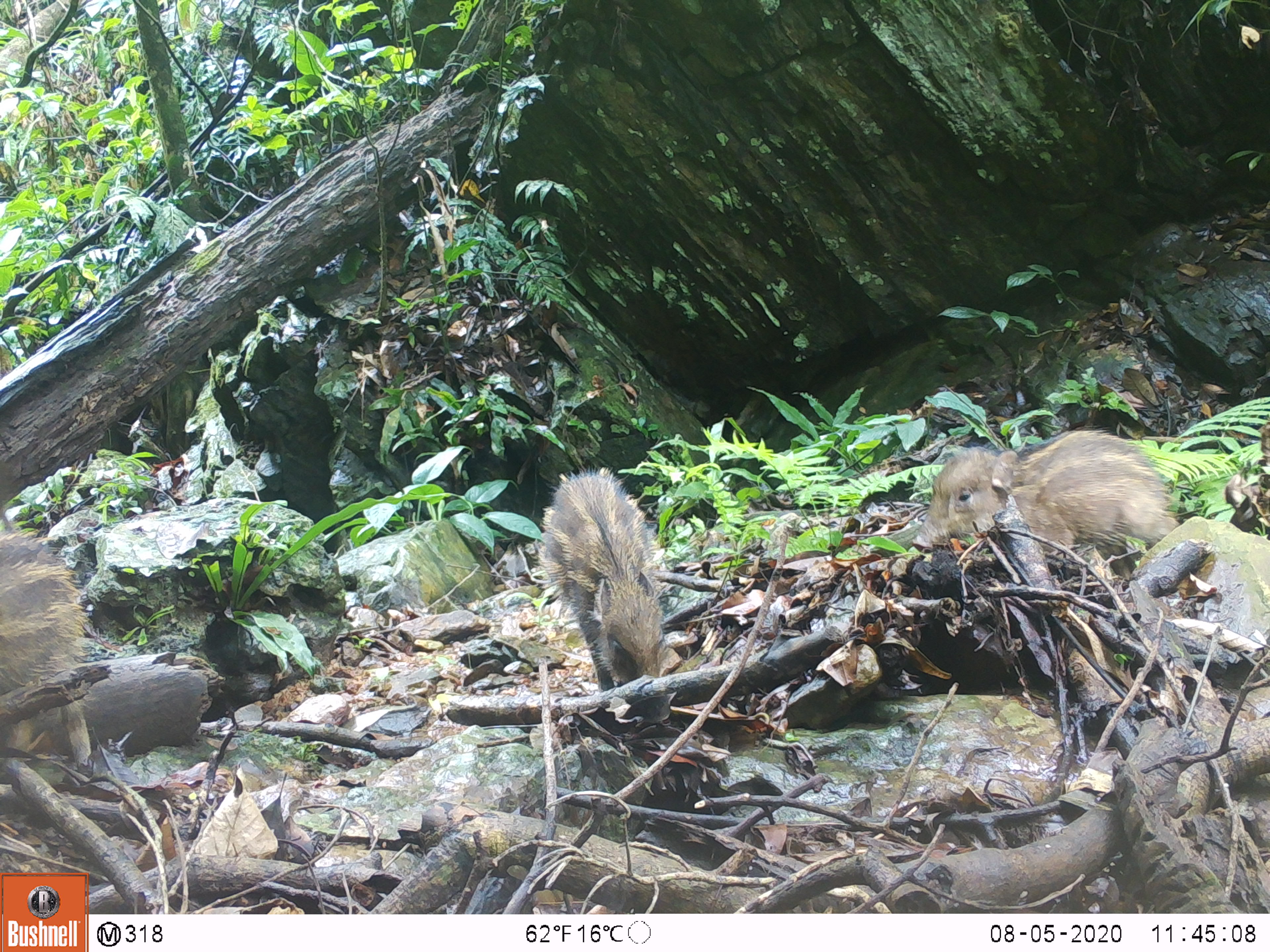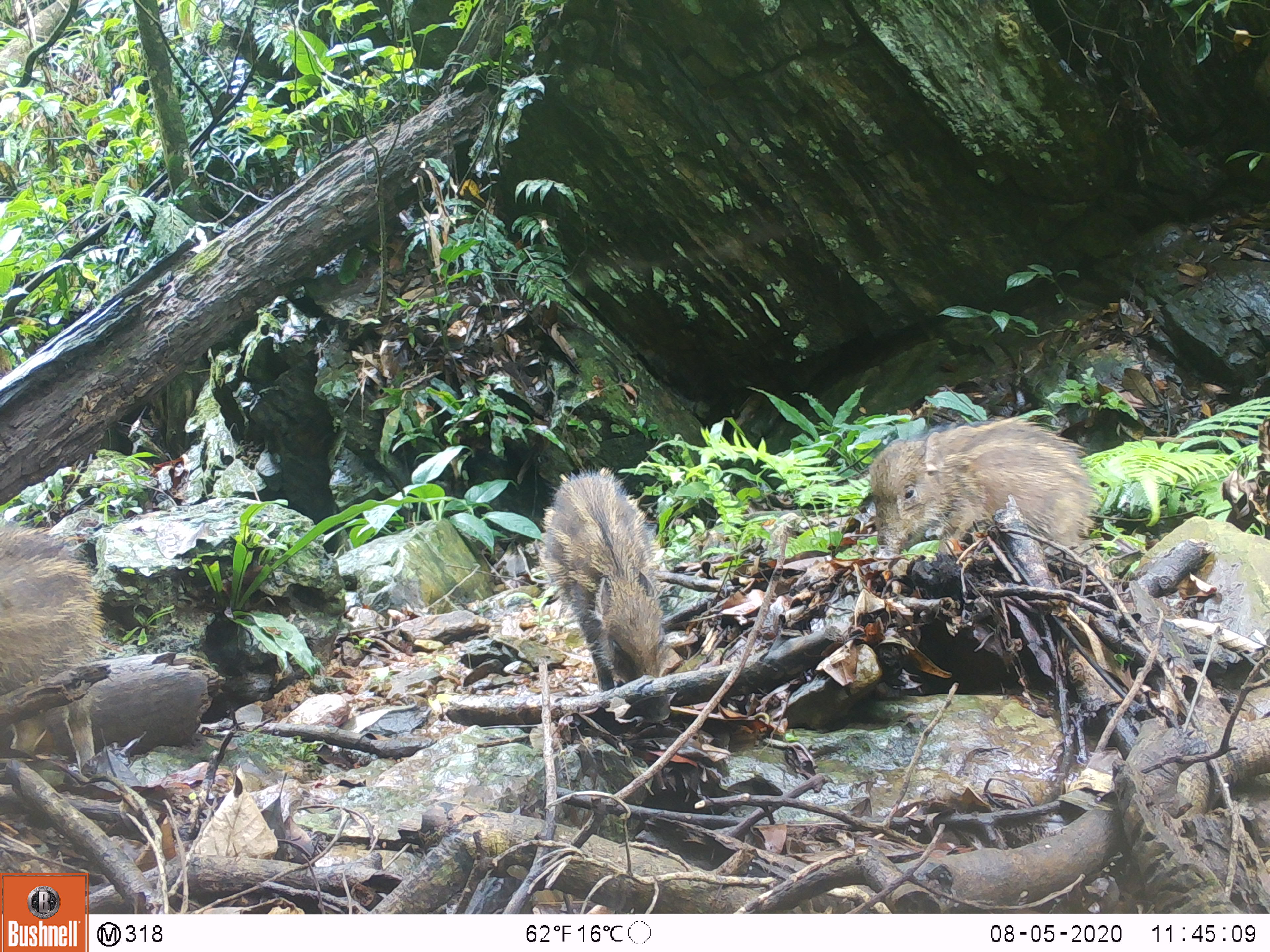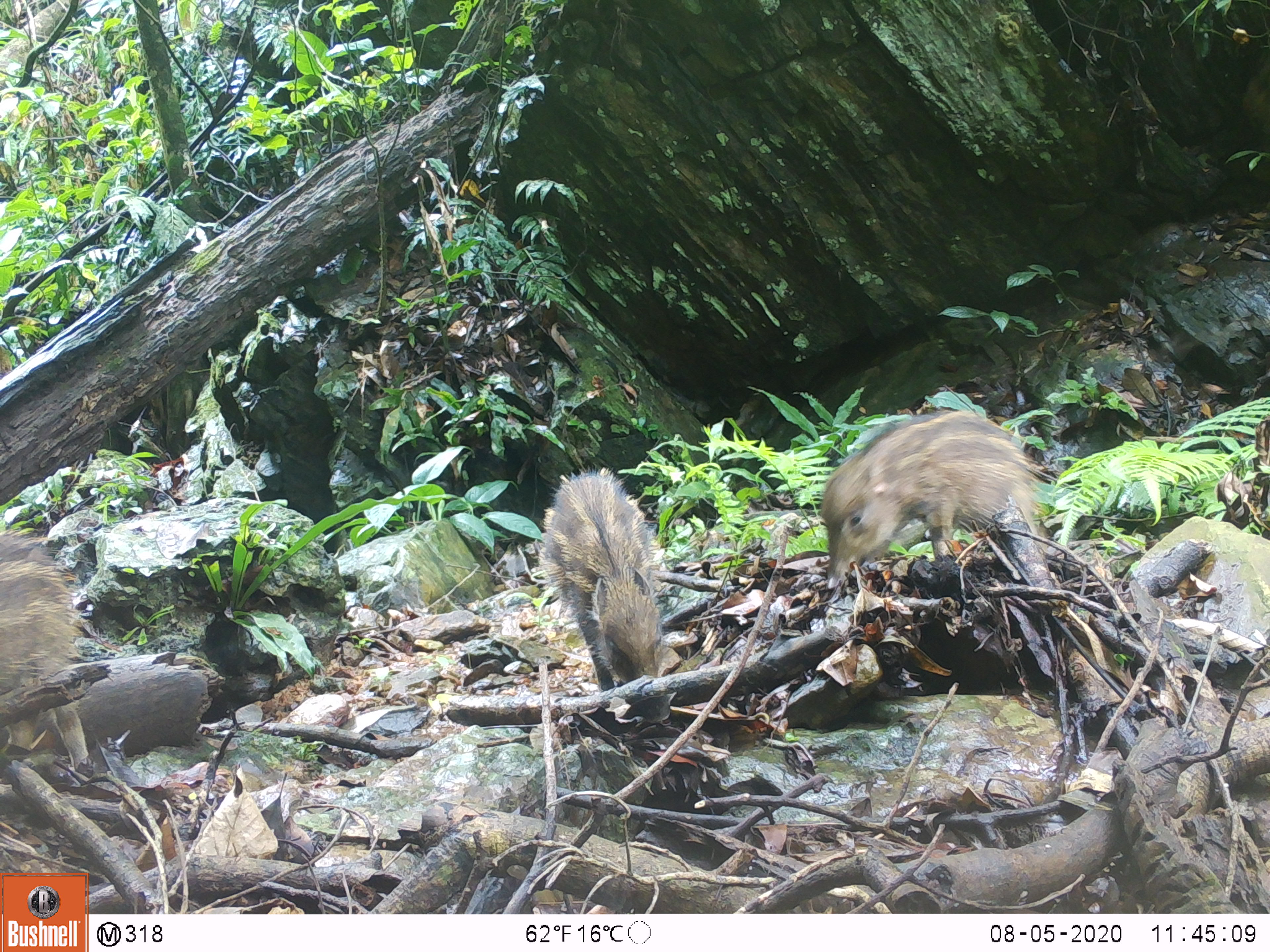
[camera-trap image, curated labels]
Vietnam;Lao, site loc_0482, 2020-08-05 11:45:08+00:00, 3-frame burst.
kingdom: Animalia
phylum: Chordata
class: Mammalia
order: Artiodactyla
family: Suidae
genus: Sus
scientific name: Sus scrofa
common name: eurasian wild pig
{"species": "eurasian wild pig (Sus scrofa)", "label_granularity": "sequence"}